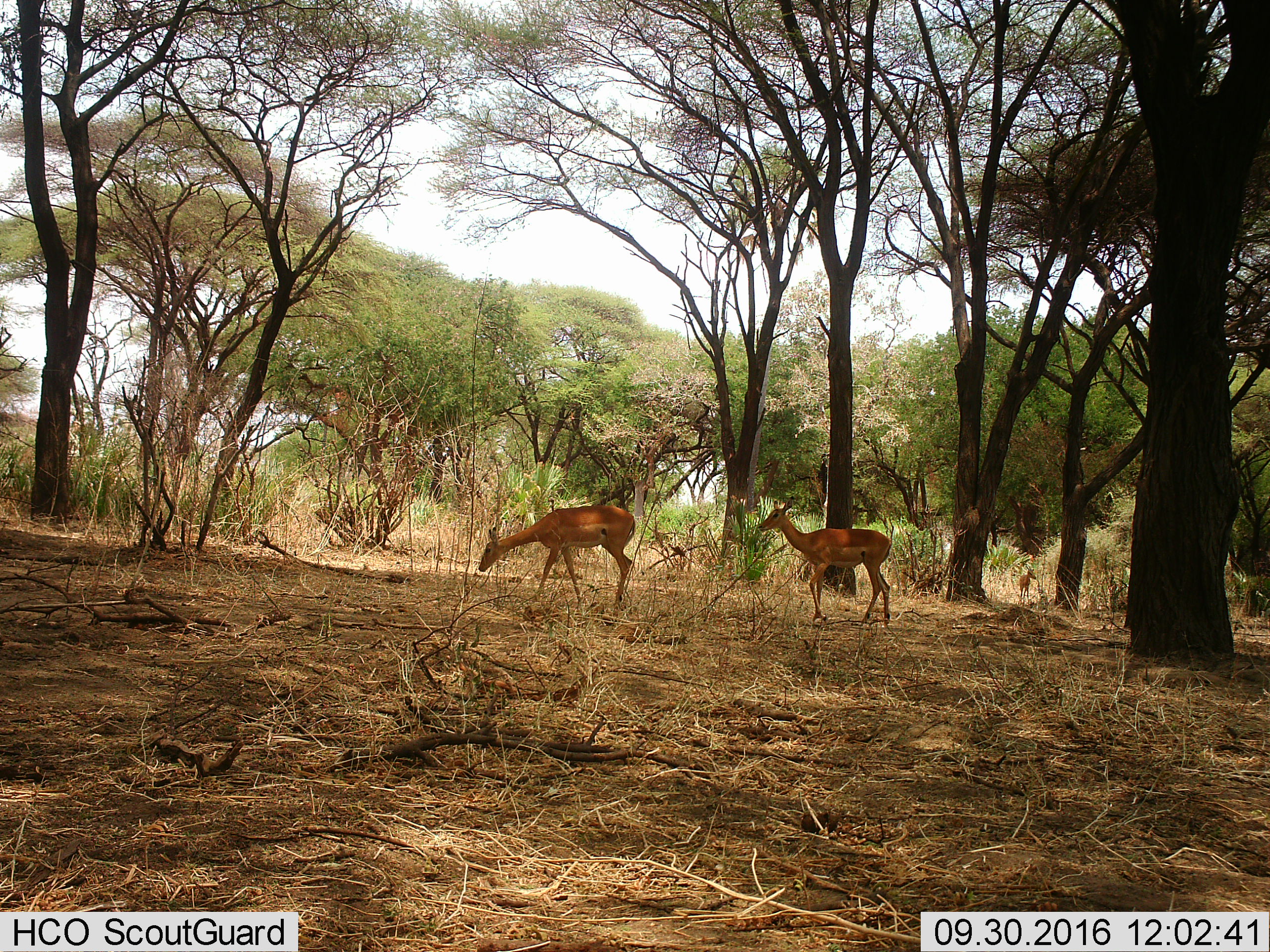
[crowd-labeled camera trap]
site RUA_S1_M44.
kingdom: Animalia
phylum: Chordata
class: Mammalia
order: Artiodactyla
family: Bovidae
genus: Aepyceros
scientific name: Aepyceros melampus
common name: impala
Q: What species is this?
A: Impala (Aepyceros melampus).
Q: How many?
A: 3.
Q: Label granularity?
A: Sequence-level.